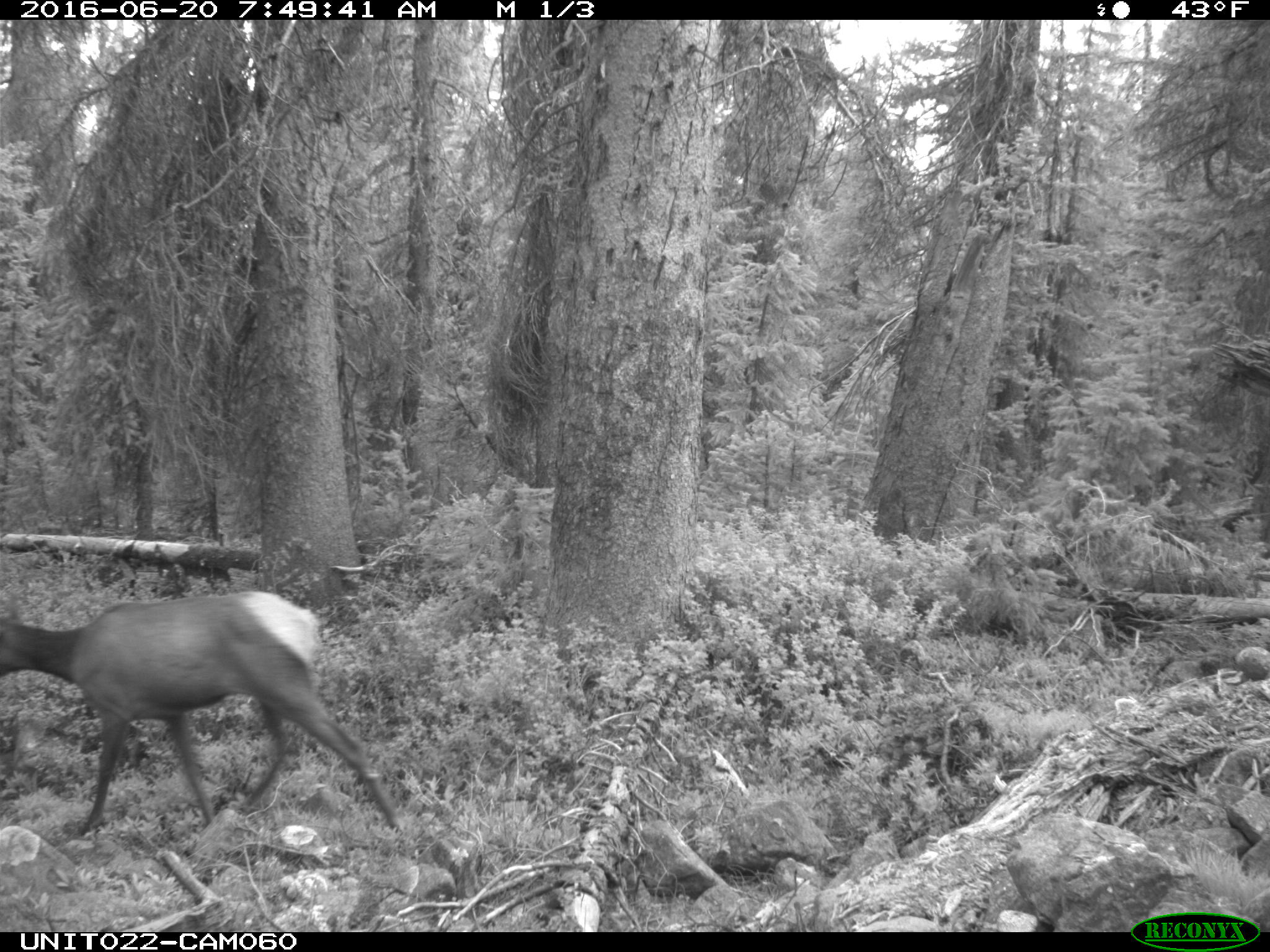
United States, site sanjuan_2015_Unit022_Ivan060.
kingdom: Animalia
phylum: Chordata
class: Mammalia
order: Artiodactyla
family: Cervidae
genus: Cervus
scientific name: Cervus elaphus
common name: red deer